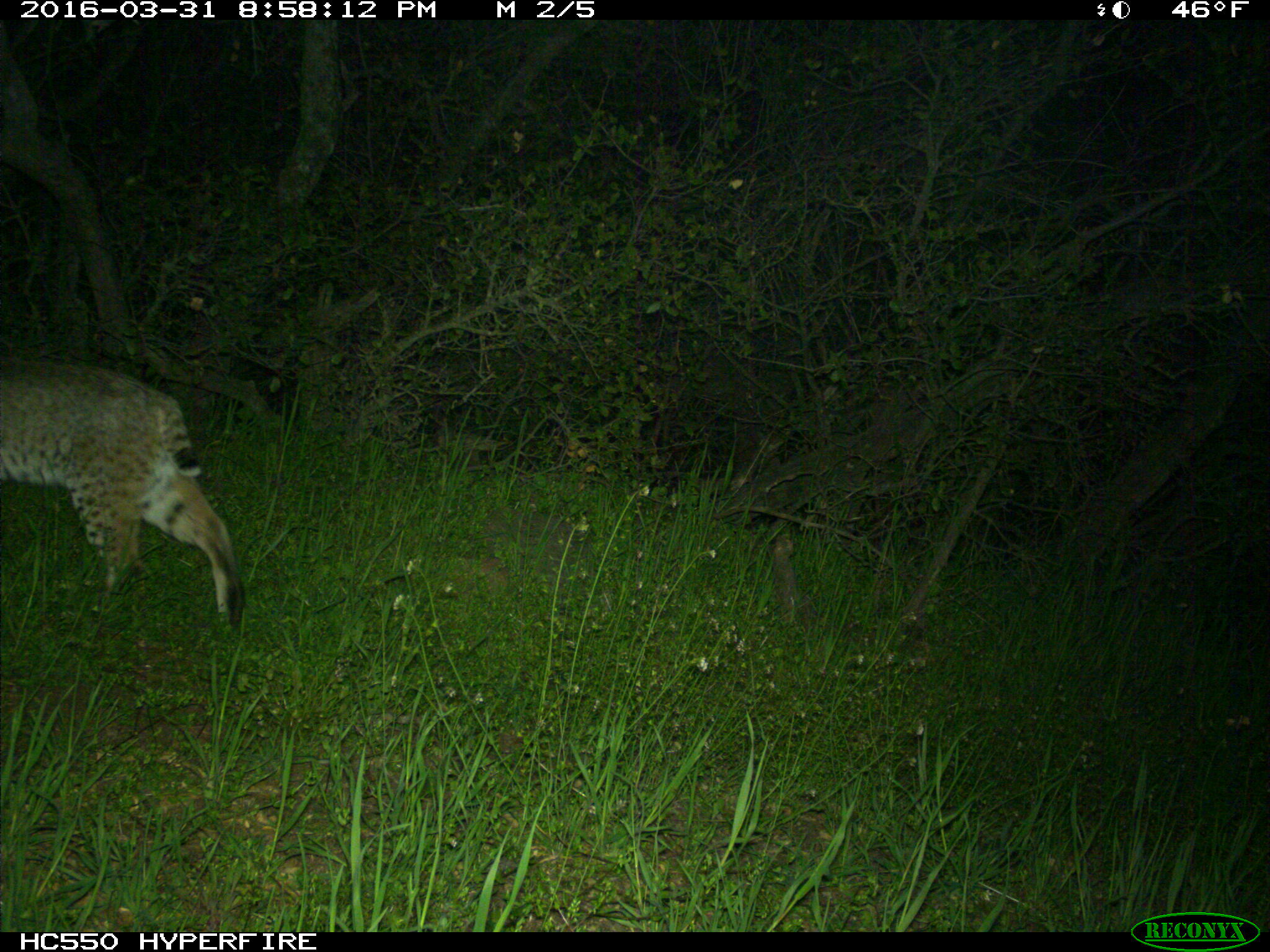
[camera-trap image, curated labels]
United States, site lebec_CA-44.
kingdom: Animalia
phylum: Chordata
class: Mammalia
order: Carnivora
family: Felidae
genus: Lynx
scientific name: Lynx rufus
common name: bobcat